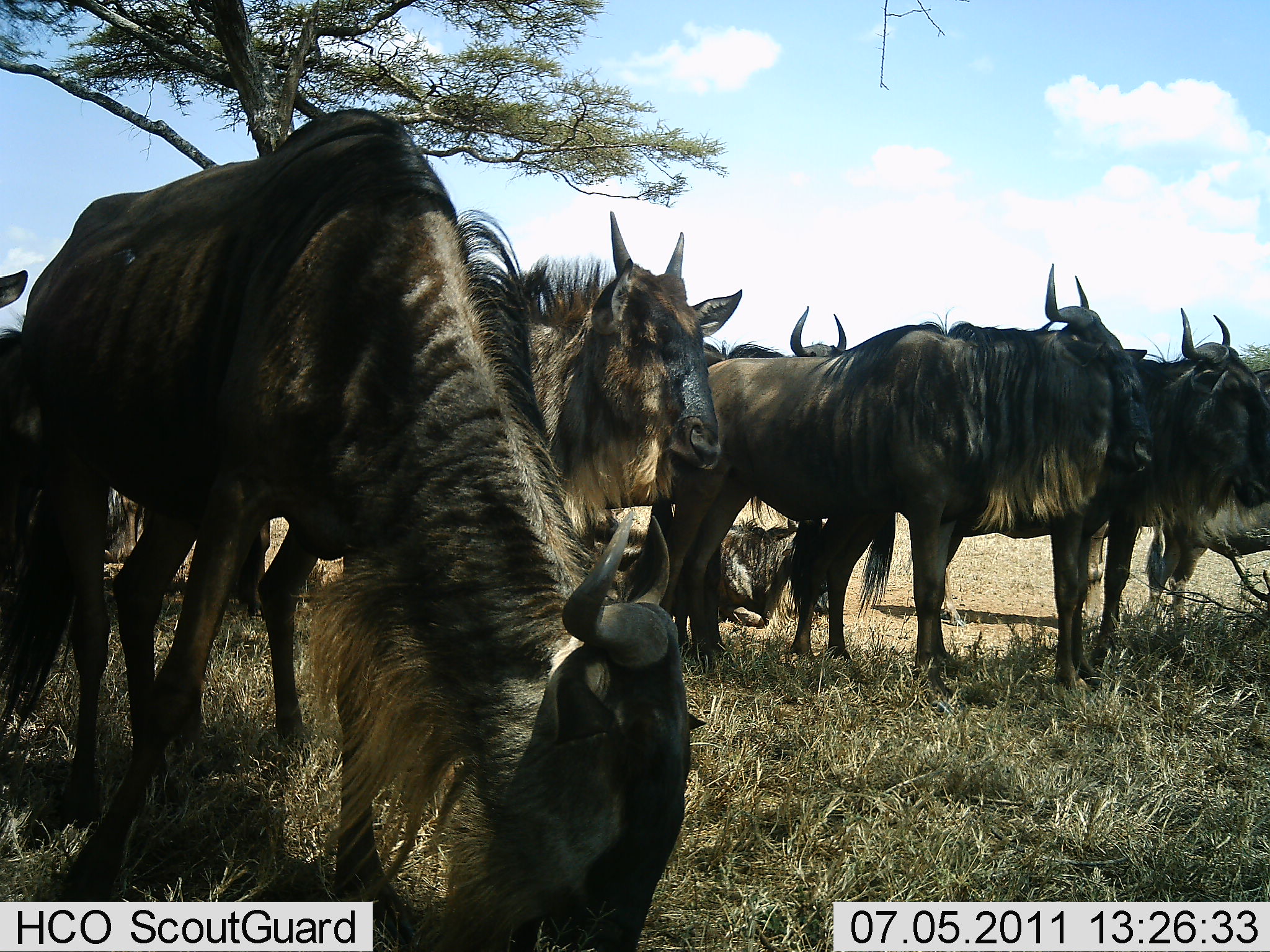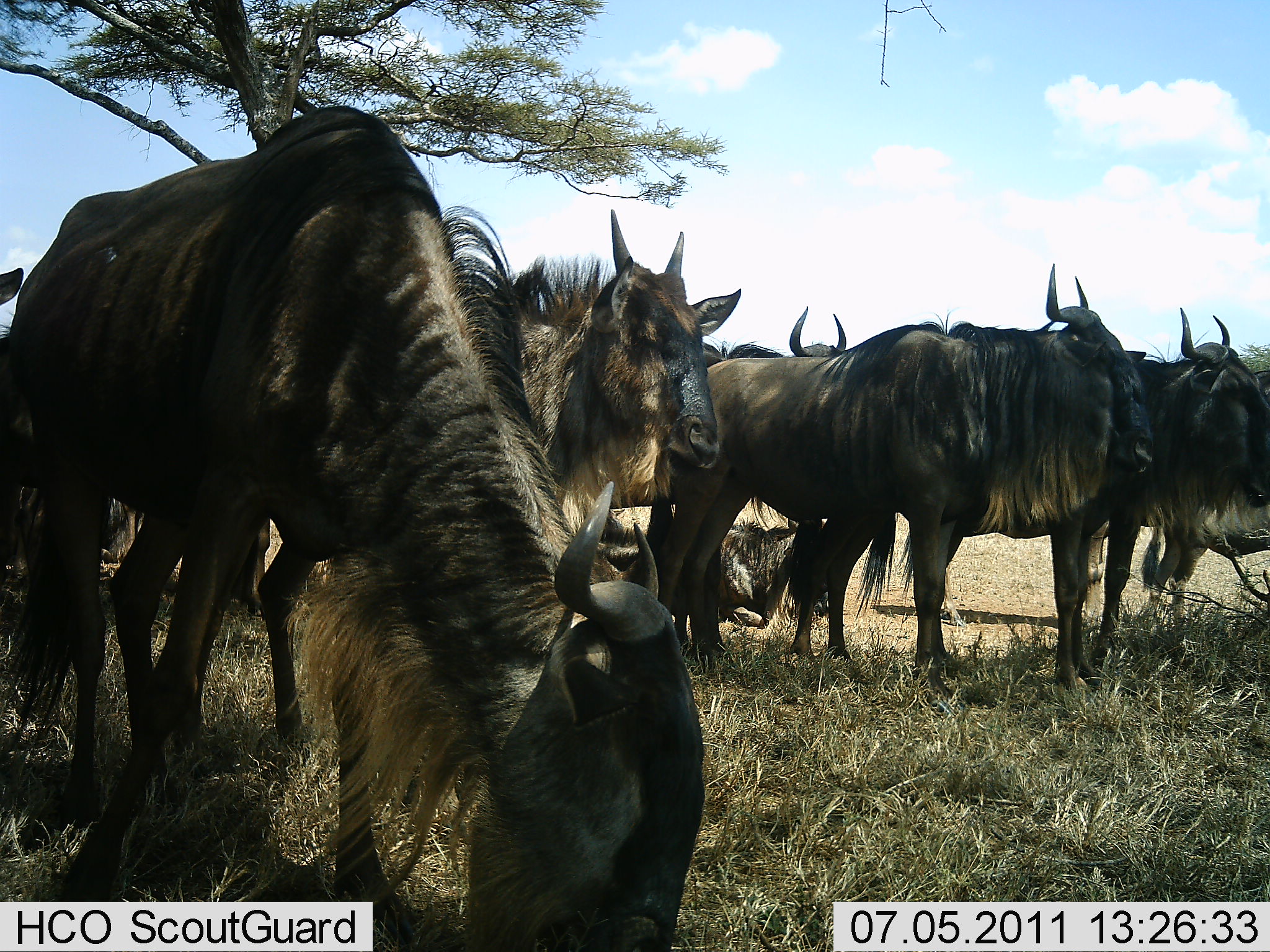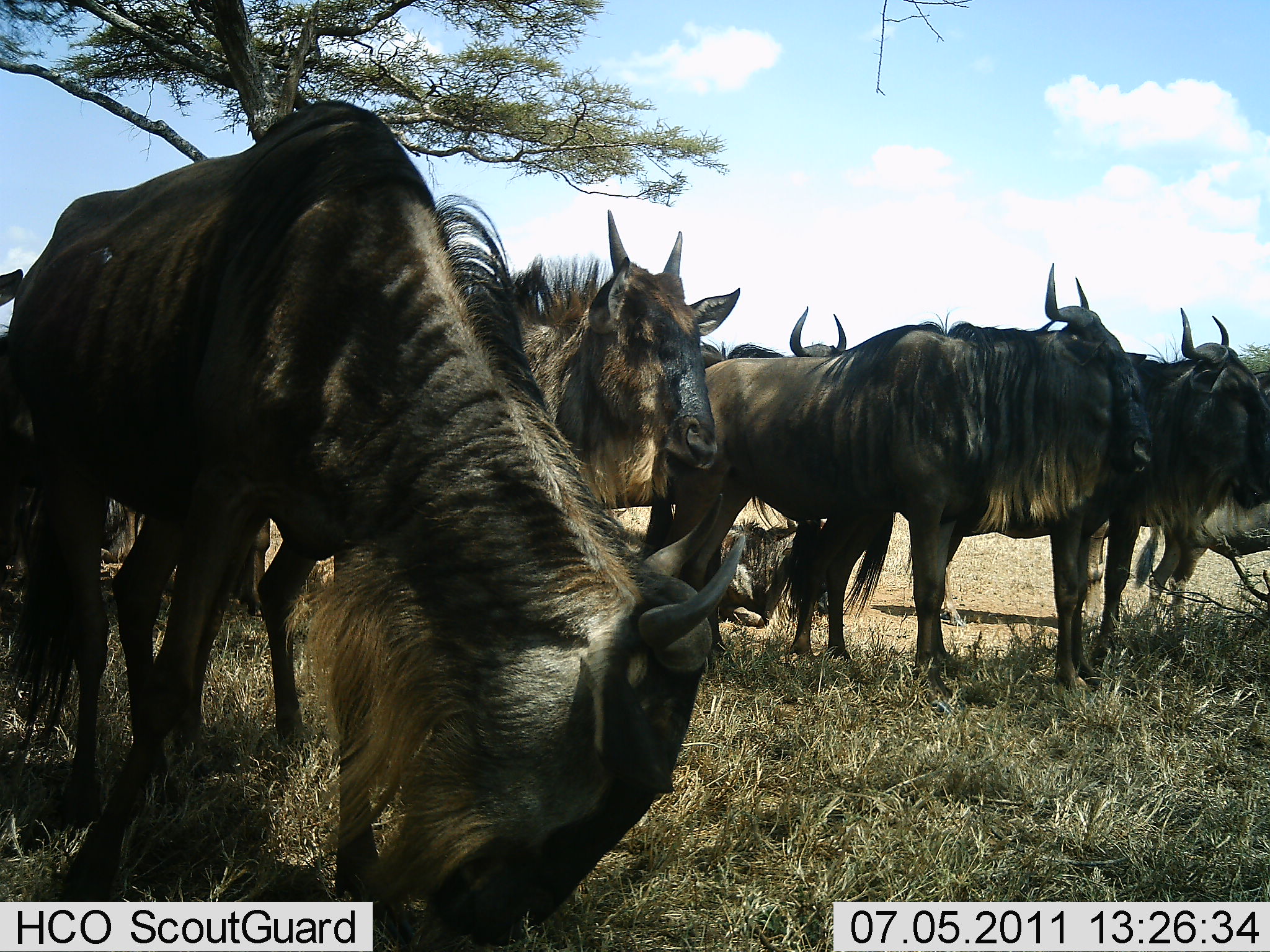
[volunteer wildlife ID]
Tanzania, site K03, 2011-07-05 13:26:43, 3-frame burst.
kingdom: Animalia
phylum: Chordata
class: Mammalia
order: Artiodactyla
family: Bovidae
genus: Connochaetes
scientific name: Connochaetes taurinus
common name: blue wildebeest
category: wildebeest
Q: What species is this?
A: Wildebeest (blue wildebeest) (Connochaetes taurinus).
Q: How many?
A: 7.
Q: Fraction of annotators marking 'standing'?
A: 92%.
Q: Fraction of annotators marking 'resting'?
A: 31%.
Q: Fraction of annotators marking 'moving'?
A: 0%.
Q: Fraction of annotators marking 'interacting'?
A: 8%.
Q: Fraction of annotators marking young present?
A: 0%.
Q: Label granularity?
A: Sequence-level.